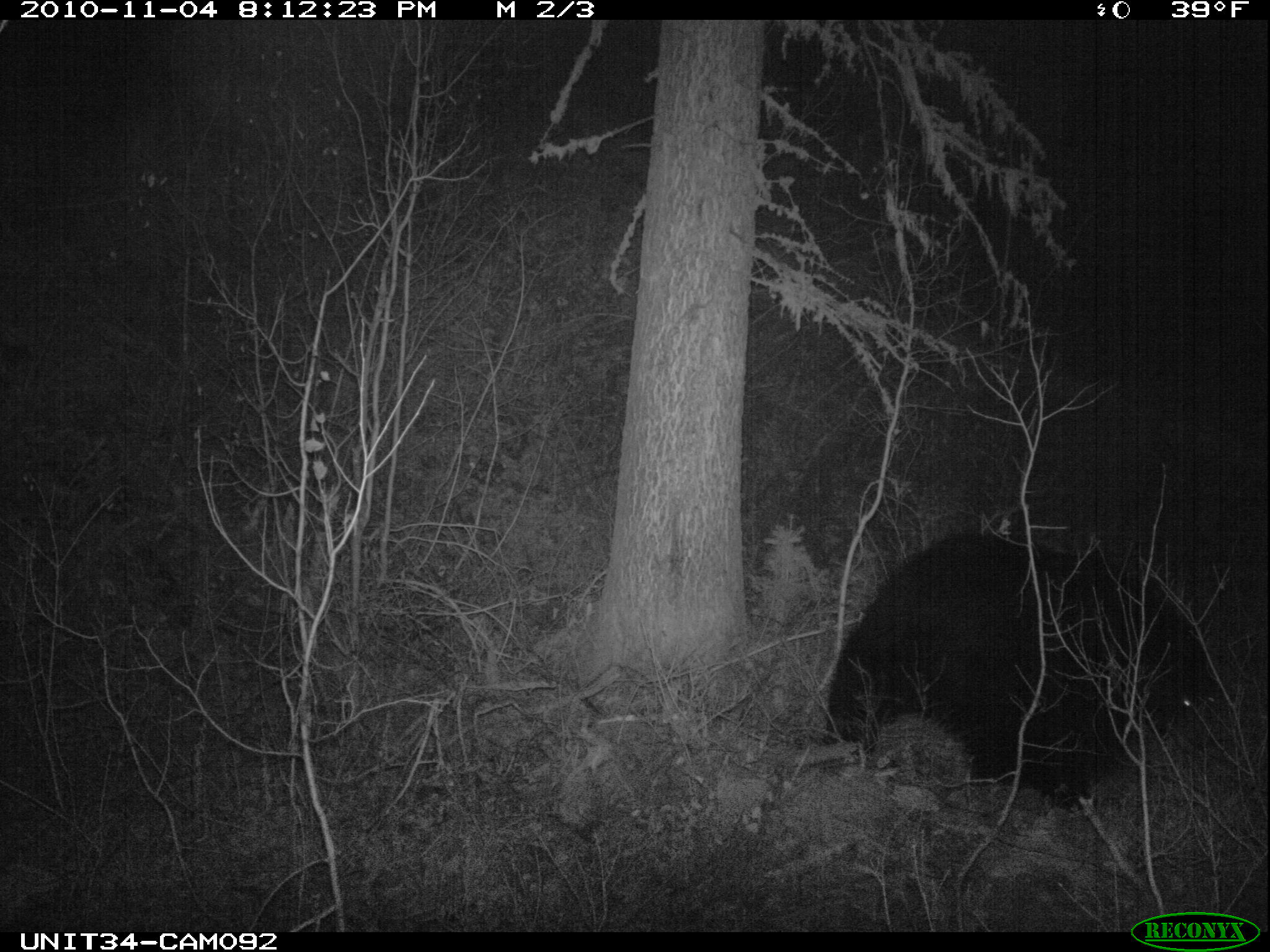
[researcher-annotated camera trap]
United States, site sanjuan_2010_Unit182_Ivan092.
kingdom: Animalia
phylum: Chordata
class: Mammalia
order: Carnivora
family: Ursidae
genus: Ursus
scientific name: Ursus americanus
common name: american black bear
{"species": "Ursus americanus (american black bear)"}